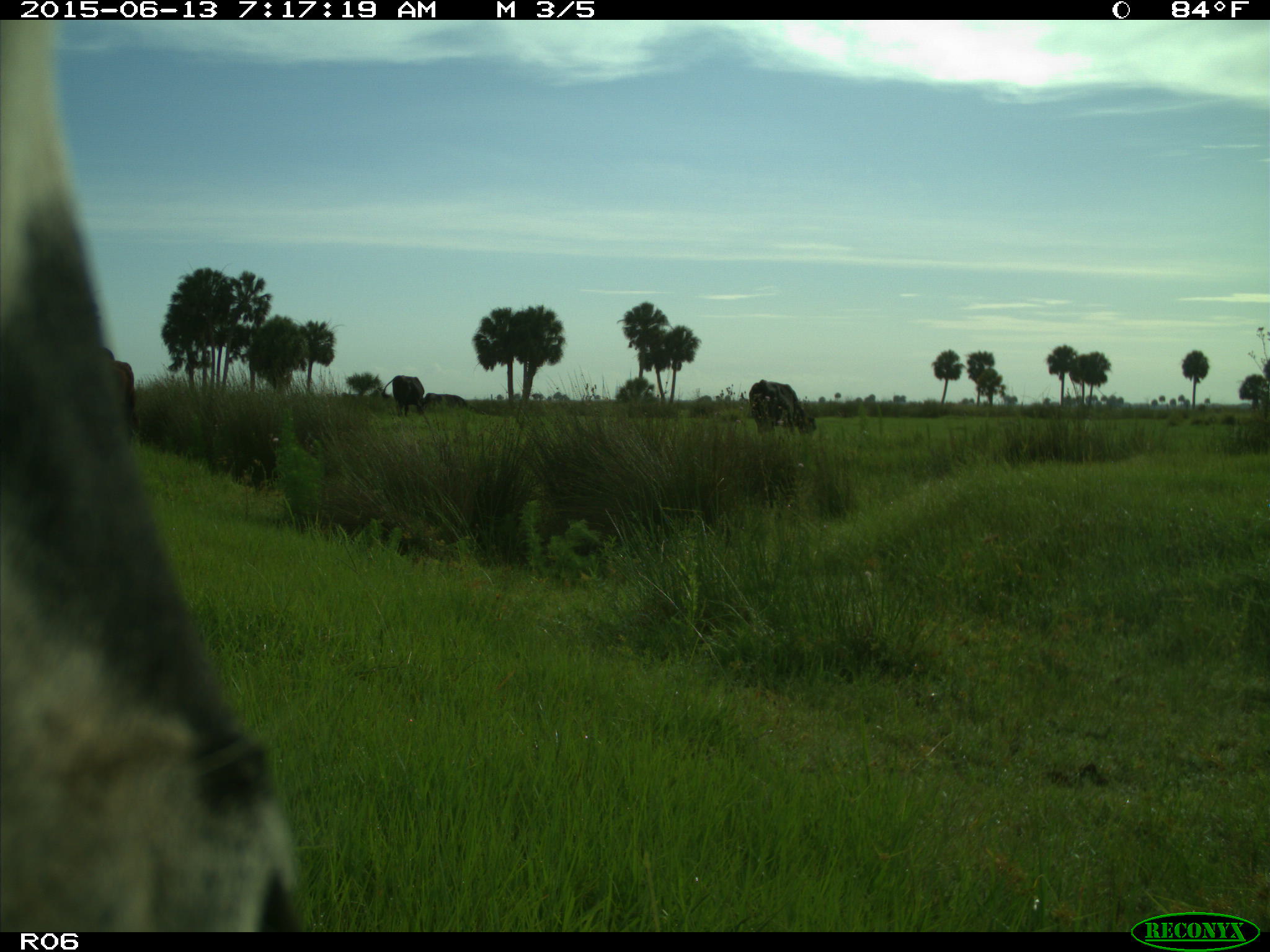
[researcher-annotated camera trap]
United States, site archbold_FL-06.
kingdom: Animalia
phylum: Chordata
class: Mammalia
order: Artiodactyla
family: Bovidae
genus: Bos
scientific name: Bos taurus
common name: domestic cow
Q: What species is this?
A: Bos taurus (domestic cow).